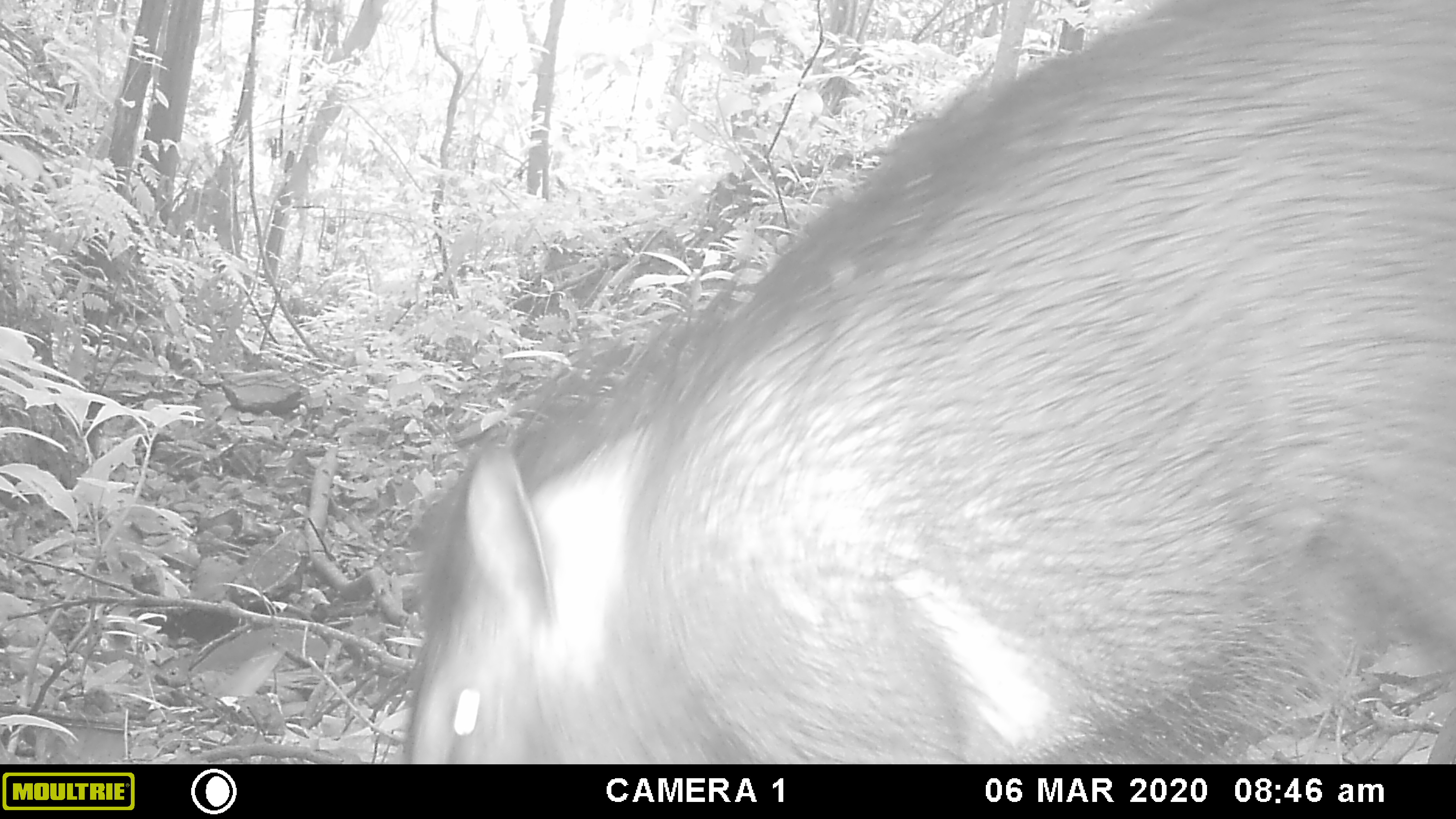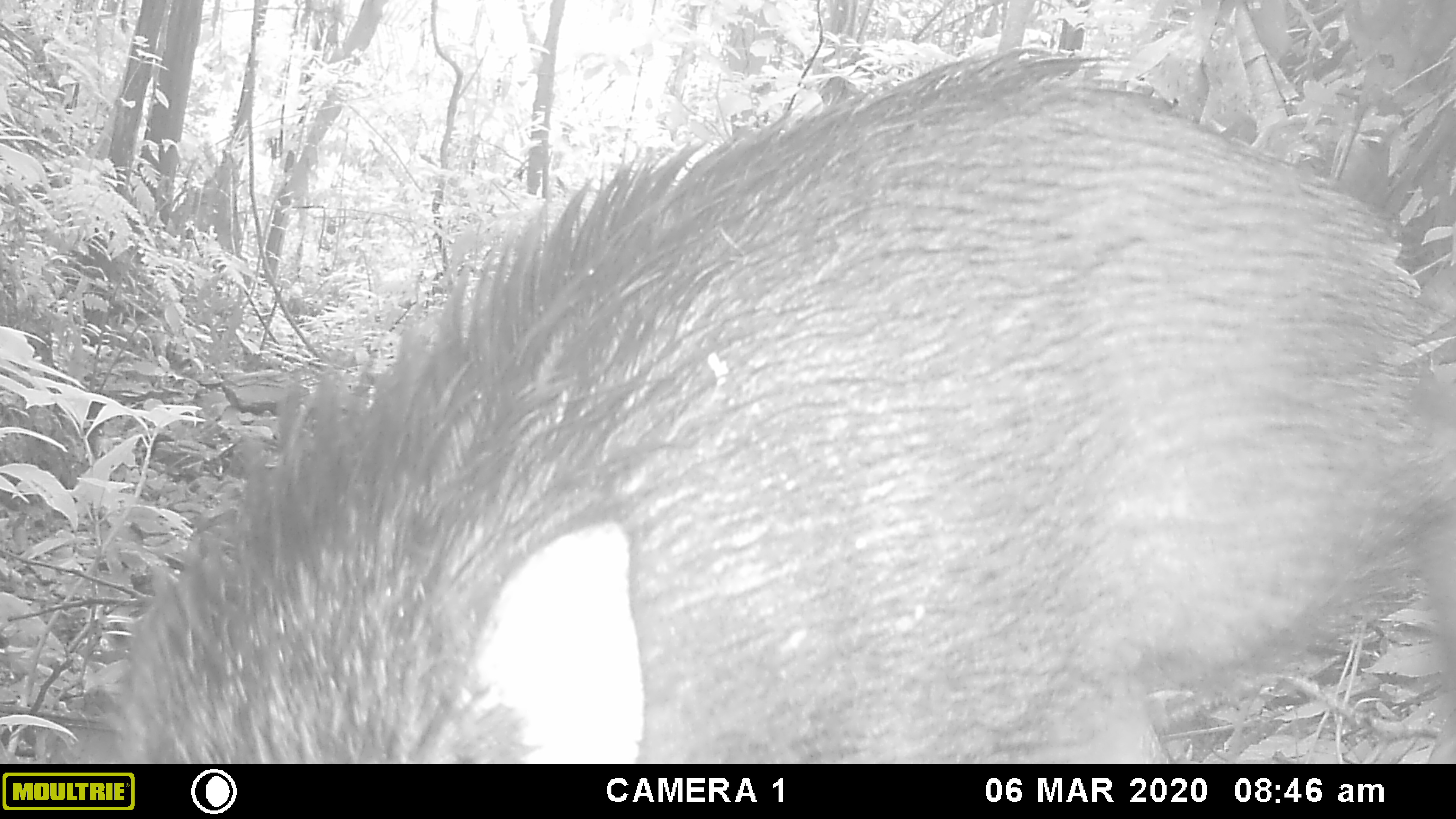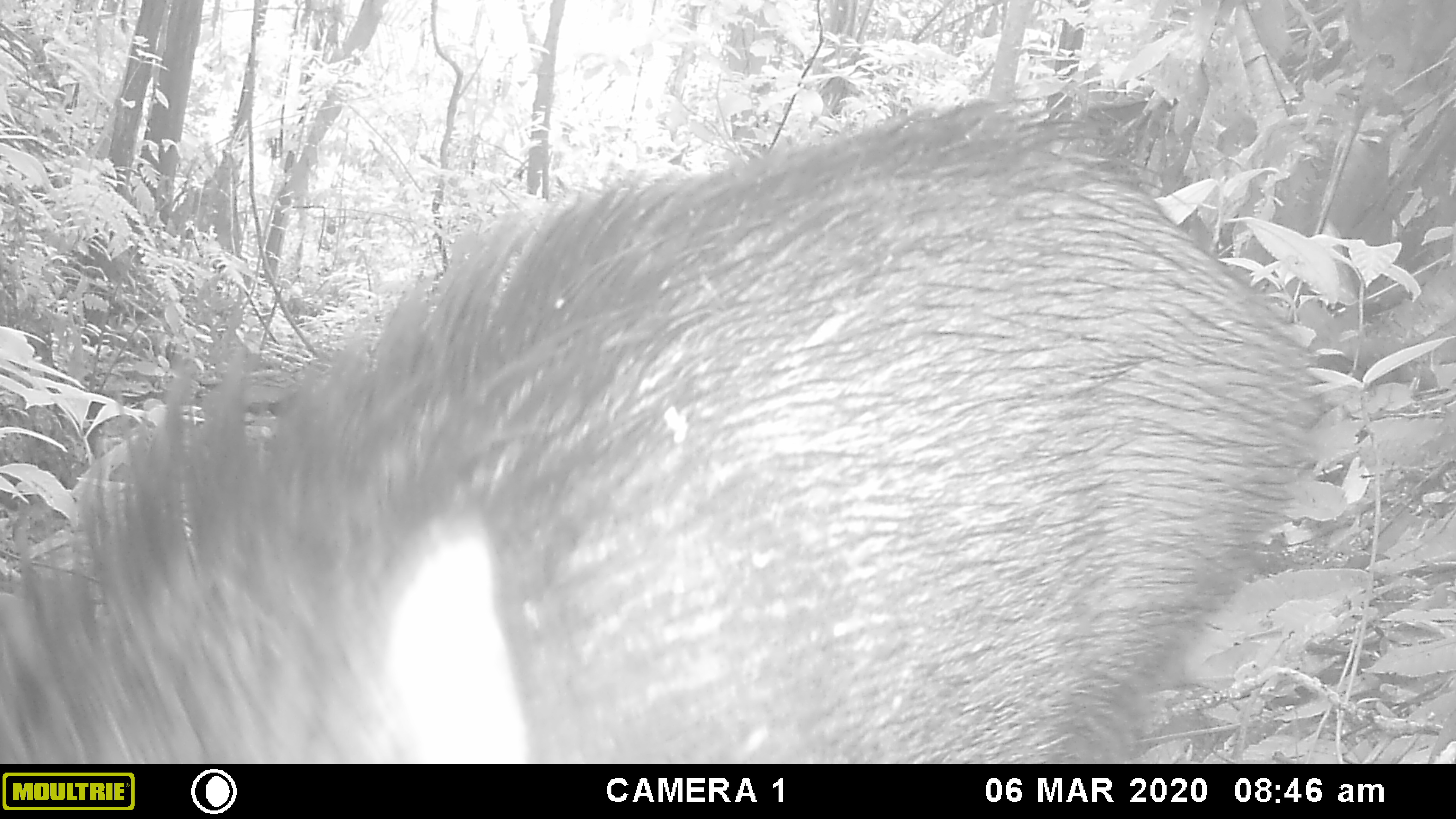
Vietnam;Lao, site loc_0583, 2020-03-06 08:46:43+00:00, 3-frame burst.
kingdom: Animalia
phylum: Chordata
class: Mammalia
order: Artiodactyla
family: Suidae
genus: Sus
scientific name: Sus scrofa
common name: eurasian wild pig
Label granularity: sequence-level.